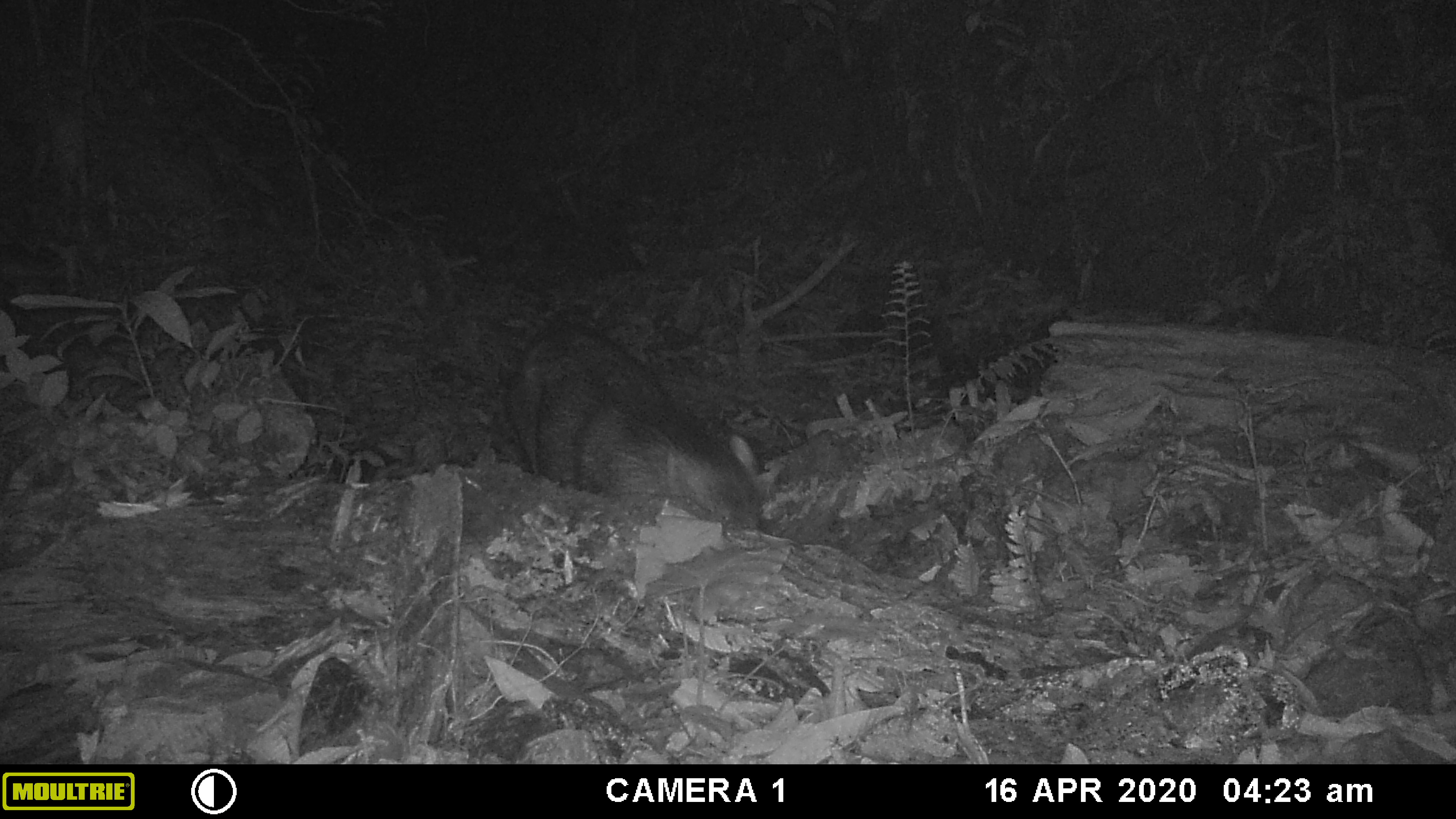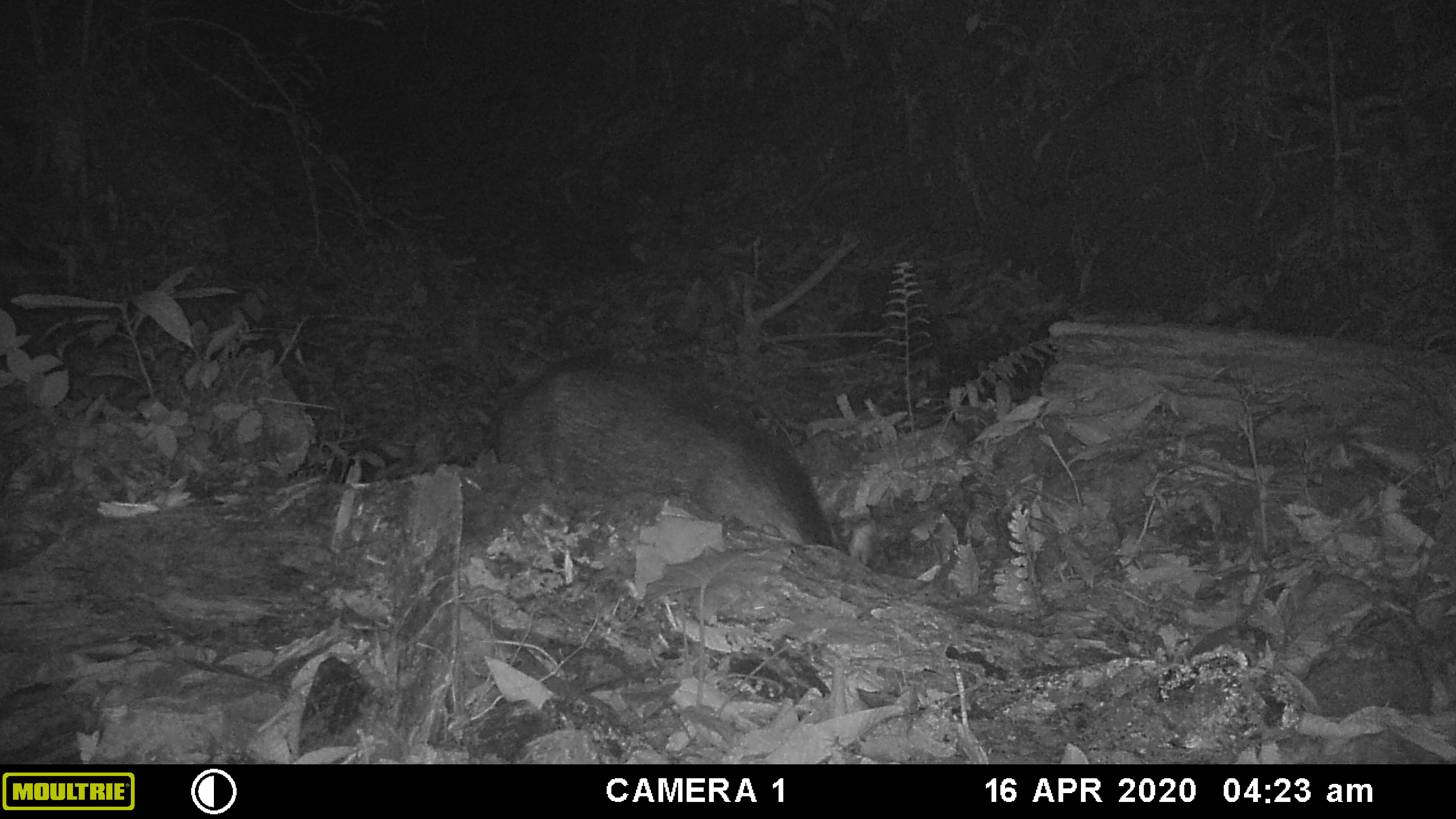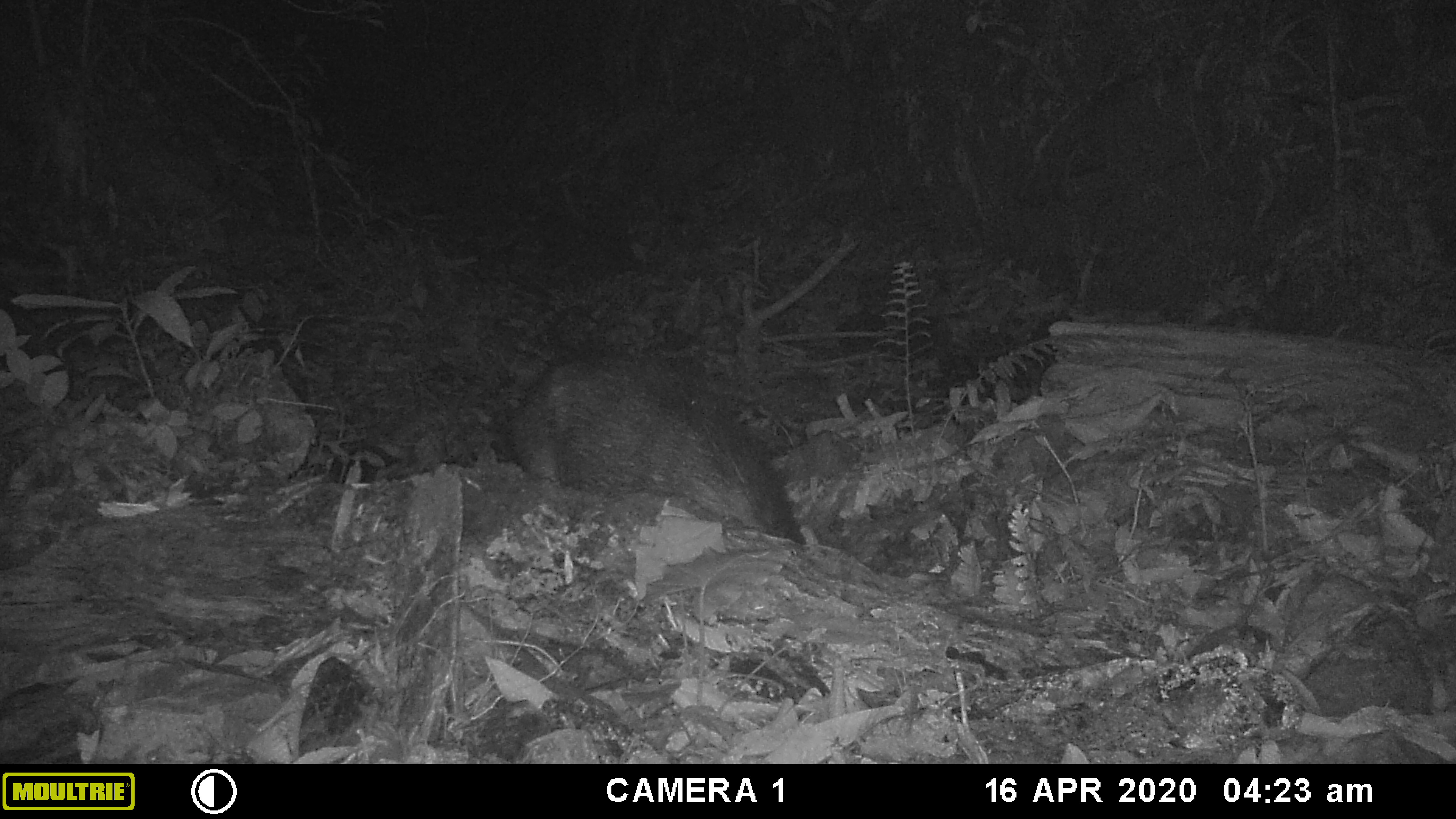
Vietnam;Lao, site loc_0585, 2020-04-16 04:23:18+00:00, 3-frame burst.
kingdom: Animalia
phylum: Chordata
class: Mammalia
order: Artiodactyla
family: Suidae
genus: Sus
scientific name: Sus scrofa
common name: eurasian wild pig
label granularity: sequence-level